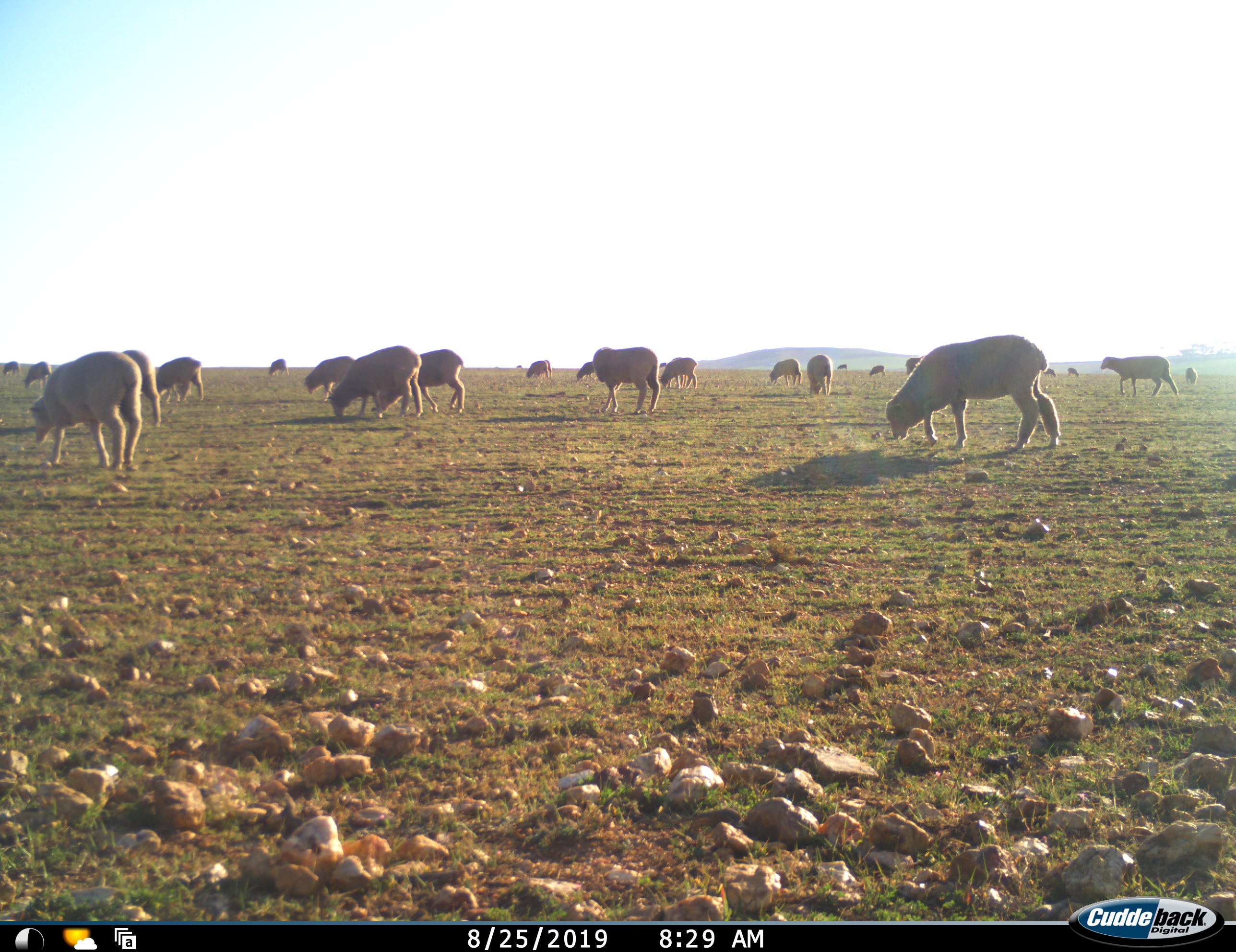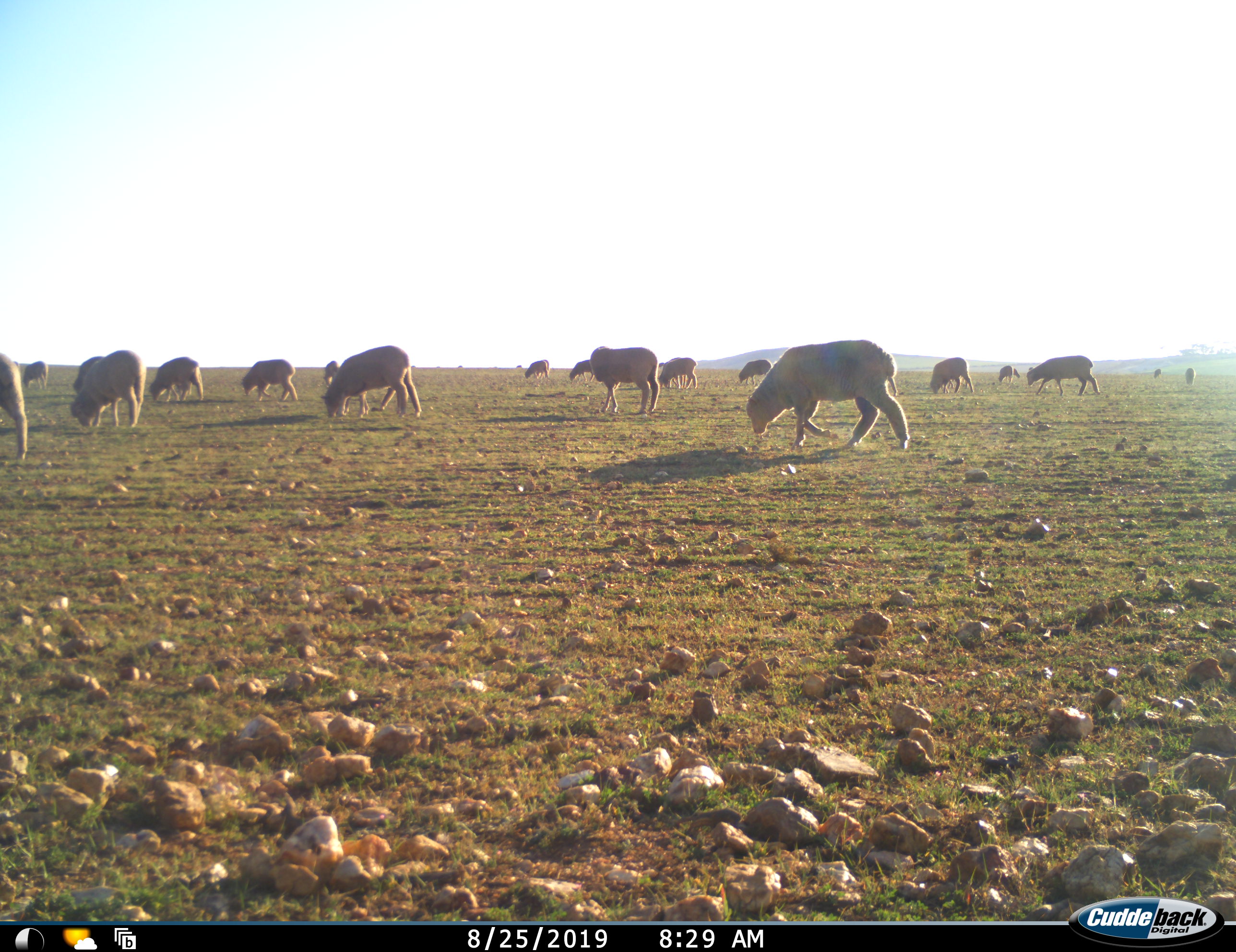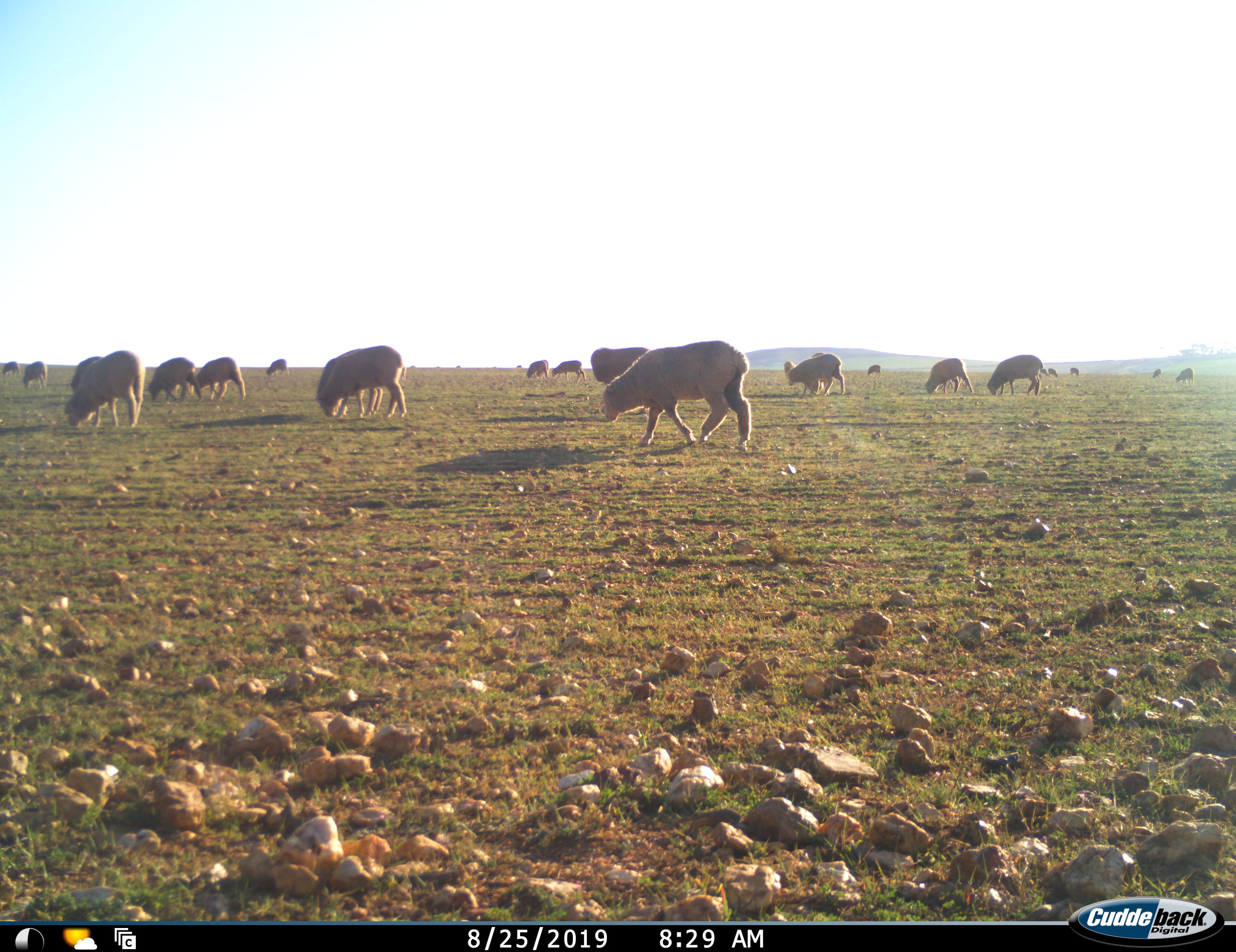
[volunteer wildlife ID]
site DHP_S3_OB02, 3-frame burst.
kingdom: Animalia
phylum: Chordata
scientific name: Vertebrata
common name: domestic animal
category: domesticanimal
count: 11-50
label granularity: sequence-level